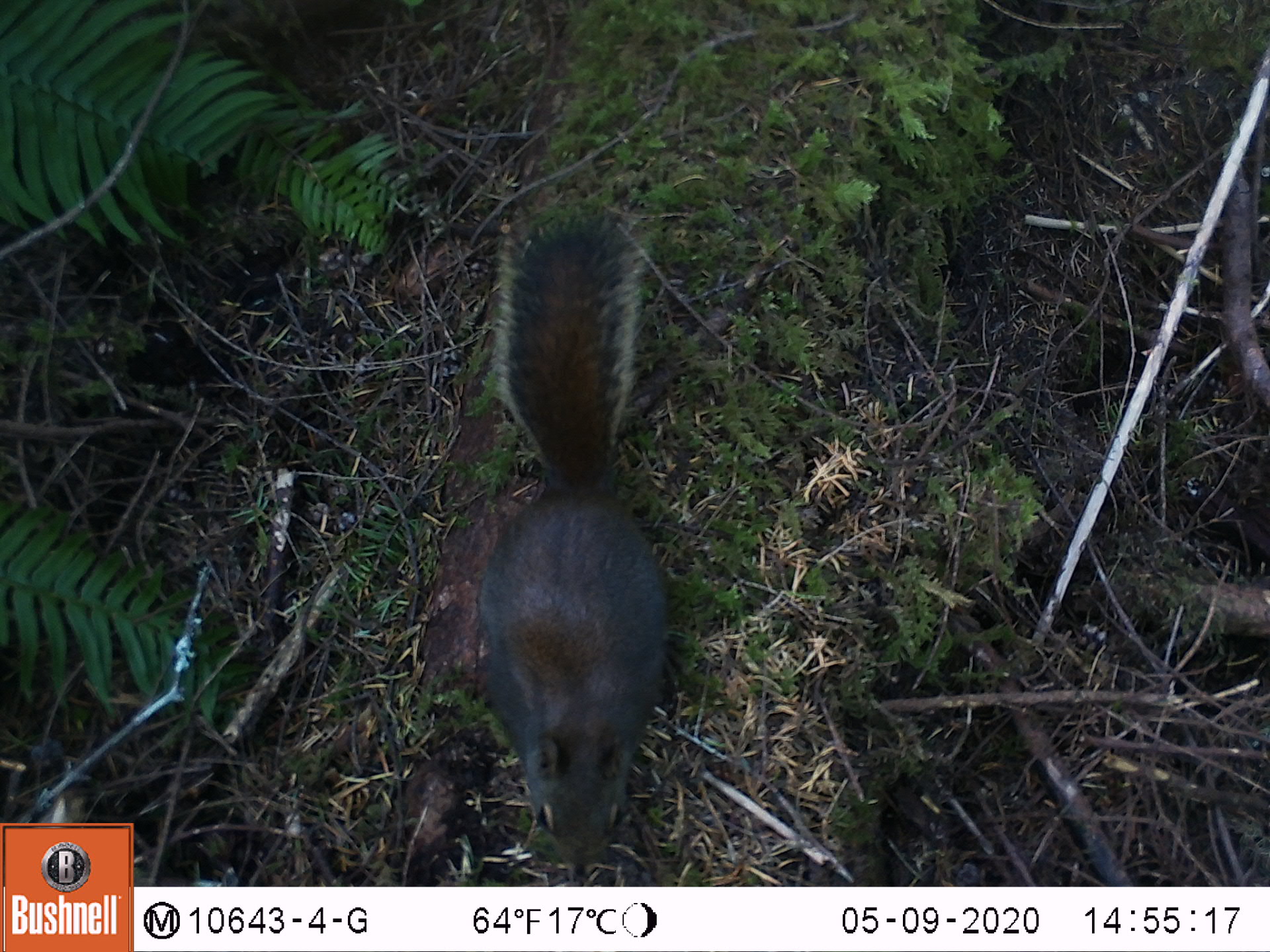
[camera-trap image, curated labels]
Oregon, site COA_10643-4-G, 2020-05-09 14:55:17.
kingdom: Animalia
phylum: Chordata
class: Mammalia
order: Rodentia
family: Sciuridae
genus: Tamiasciurus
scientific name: Tamiasciurus douglasii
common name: douglas squirrel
Douglas squirrel (Tamiasciurus douglasii).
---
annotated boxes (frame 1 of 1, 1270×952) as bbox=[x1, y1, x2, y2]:
douglas squirrel: bbox=[443, 216, 671, 866]